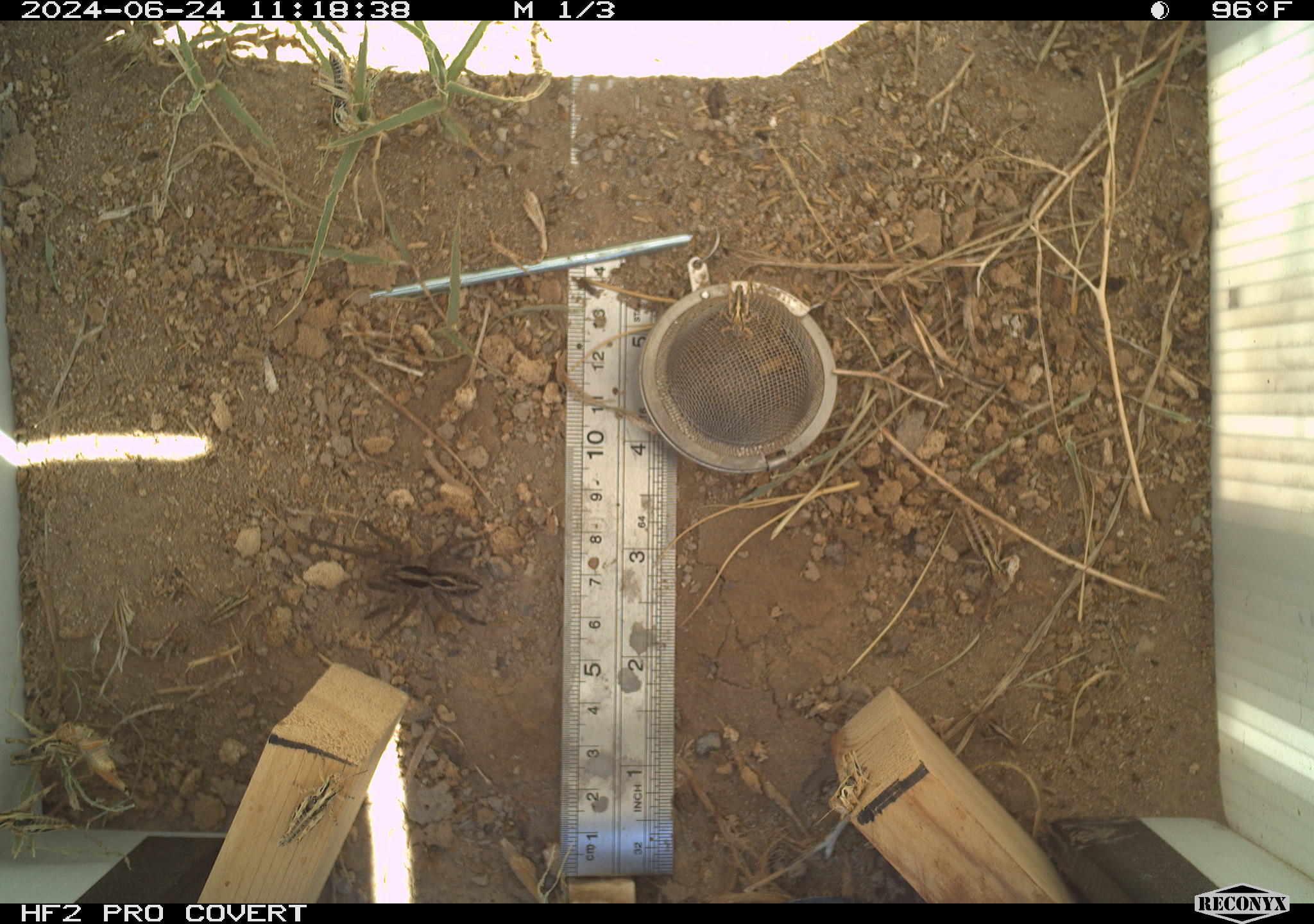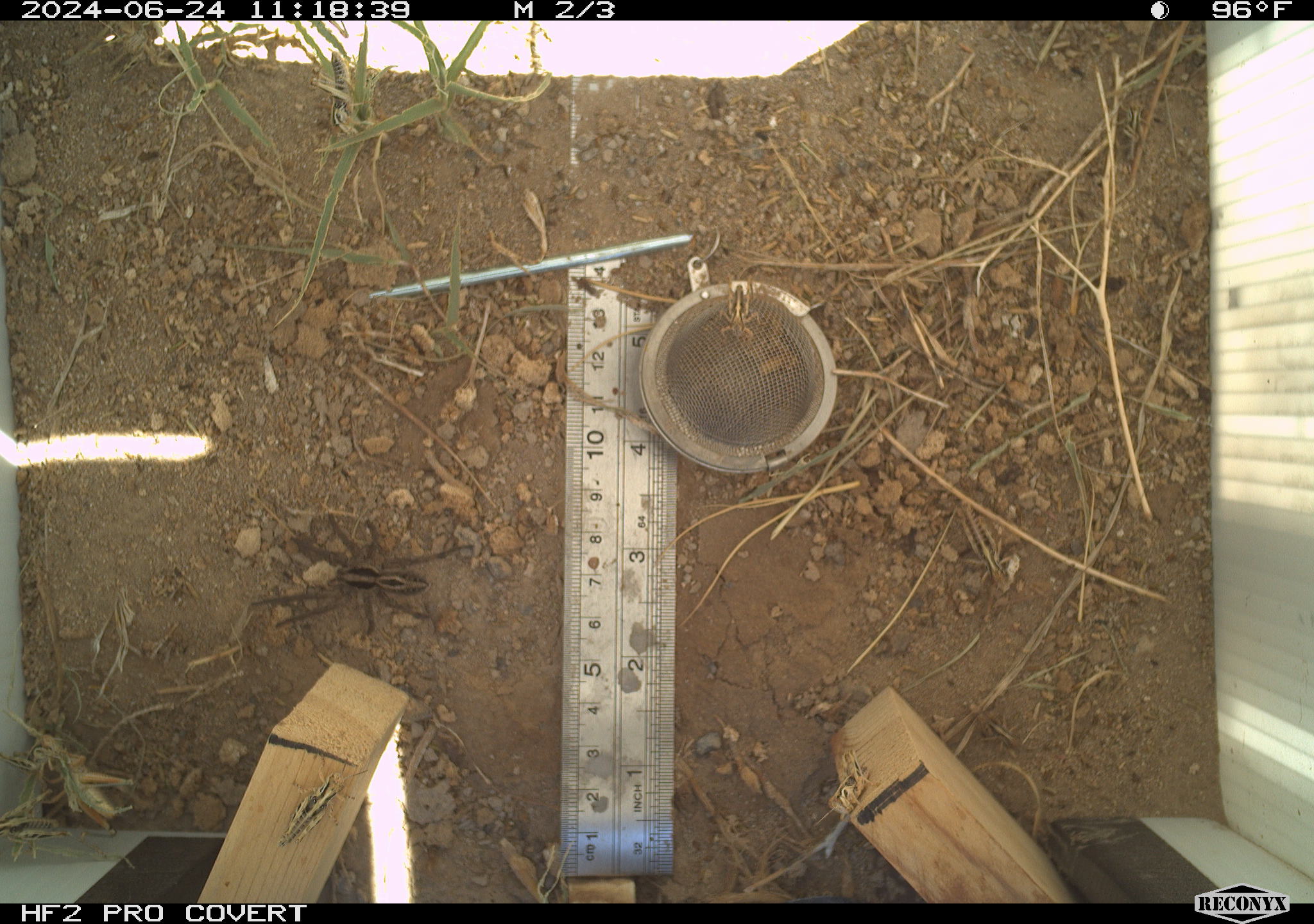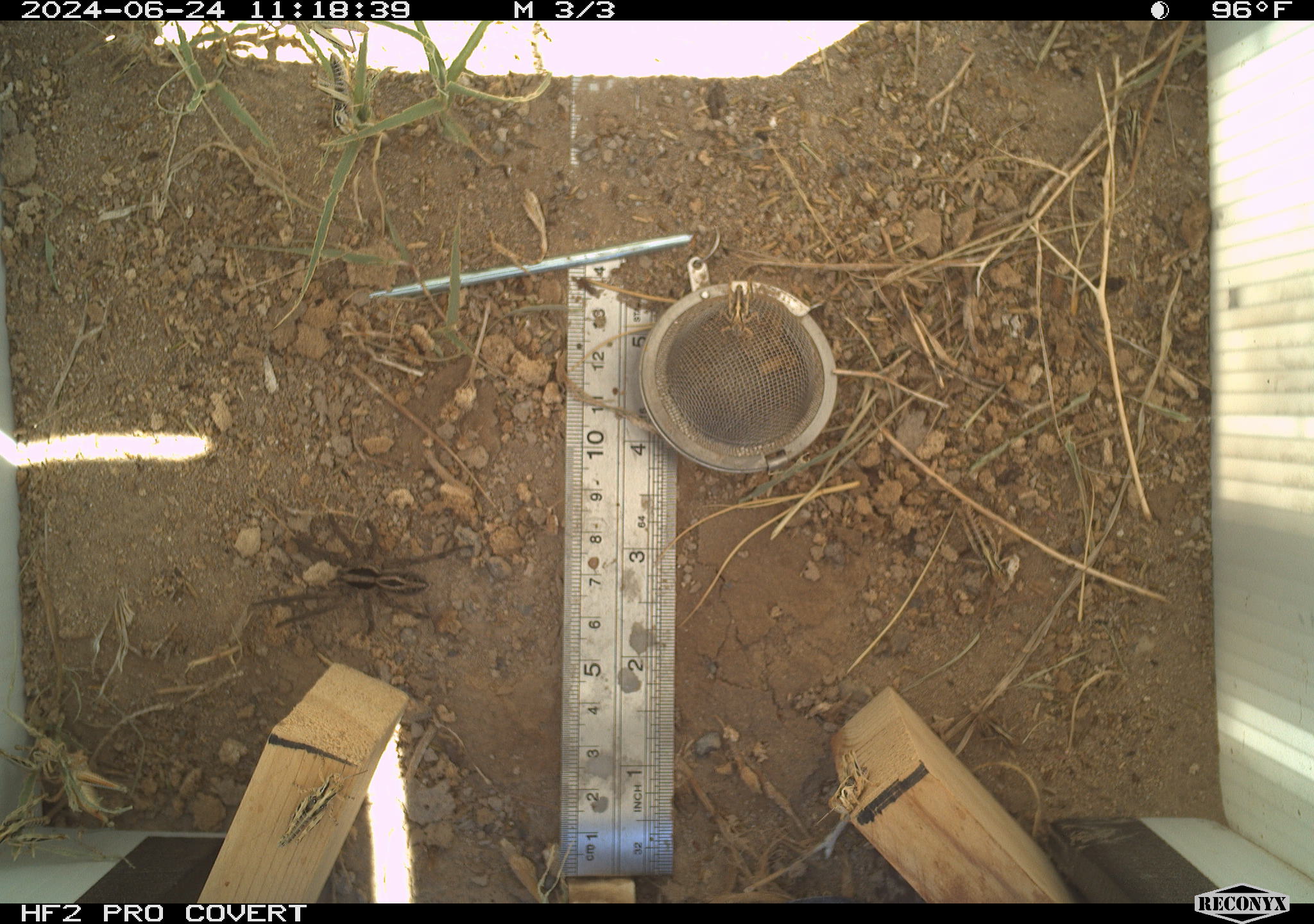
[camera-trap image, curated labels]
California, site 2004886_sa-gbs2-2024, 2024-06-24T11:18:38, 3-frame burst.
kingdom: Animalia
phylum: Arthropoda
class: Arachnida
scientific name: Arachnida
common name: arachnids